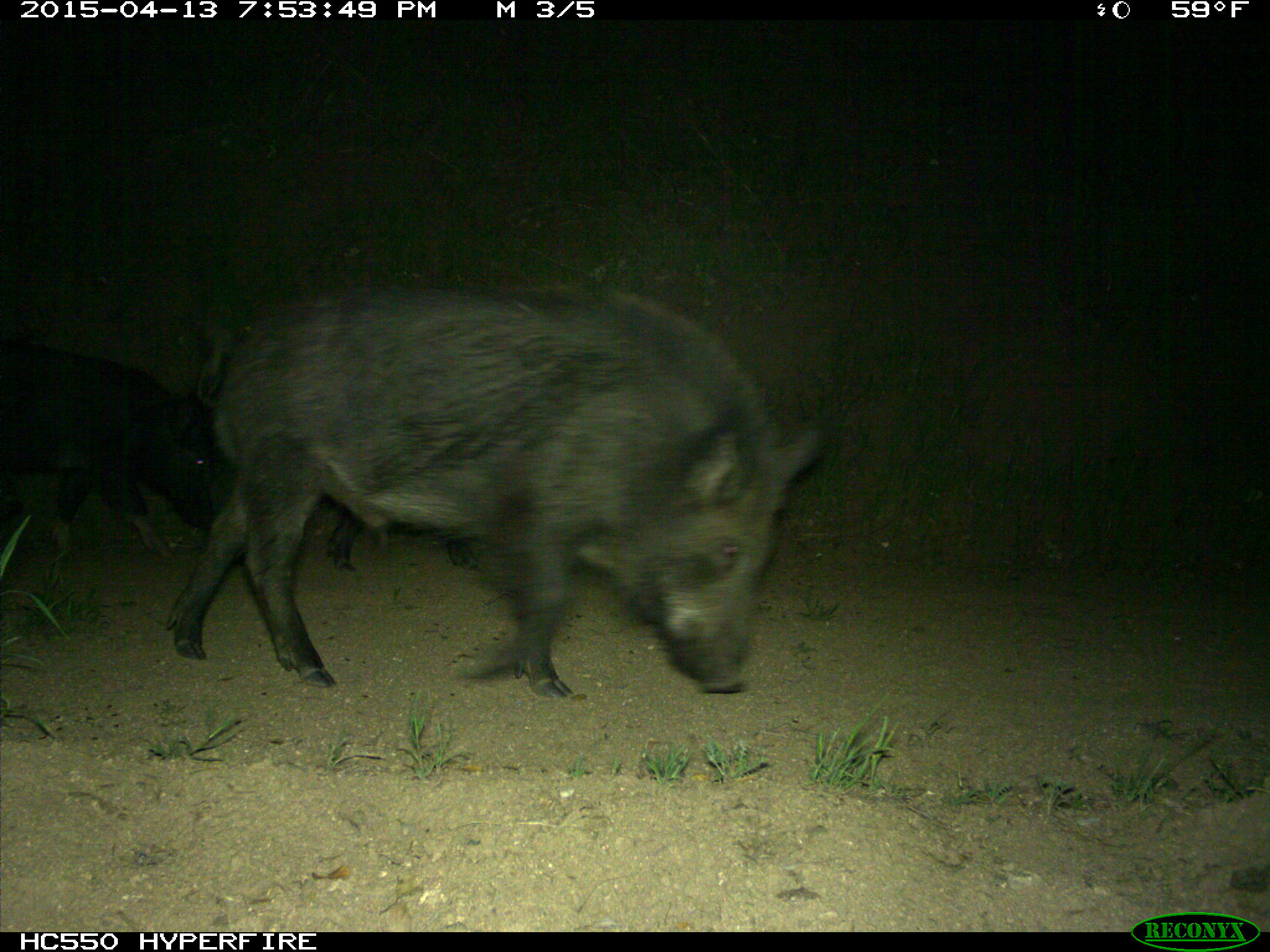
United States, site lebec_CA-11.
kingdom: Animalia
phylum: Chordata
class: Mammalia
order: Artiodactyla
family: Suidae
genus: Sus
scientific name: Sus scrofa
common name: wild boar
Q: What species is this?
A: Sus scrofa (wild boar).